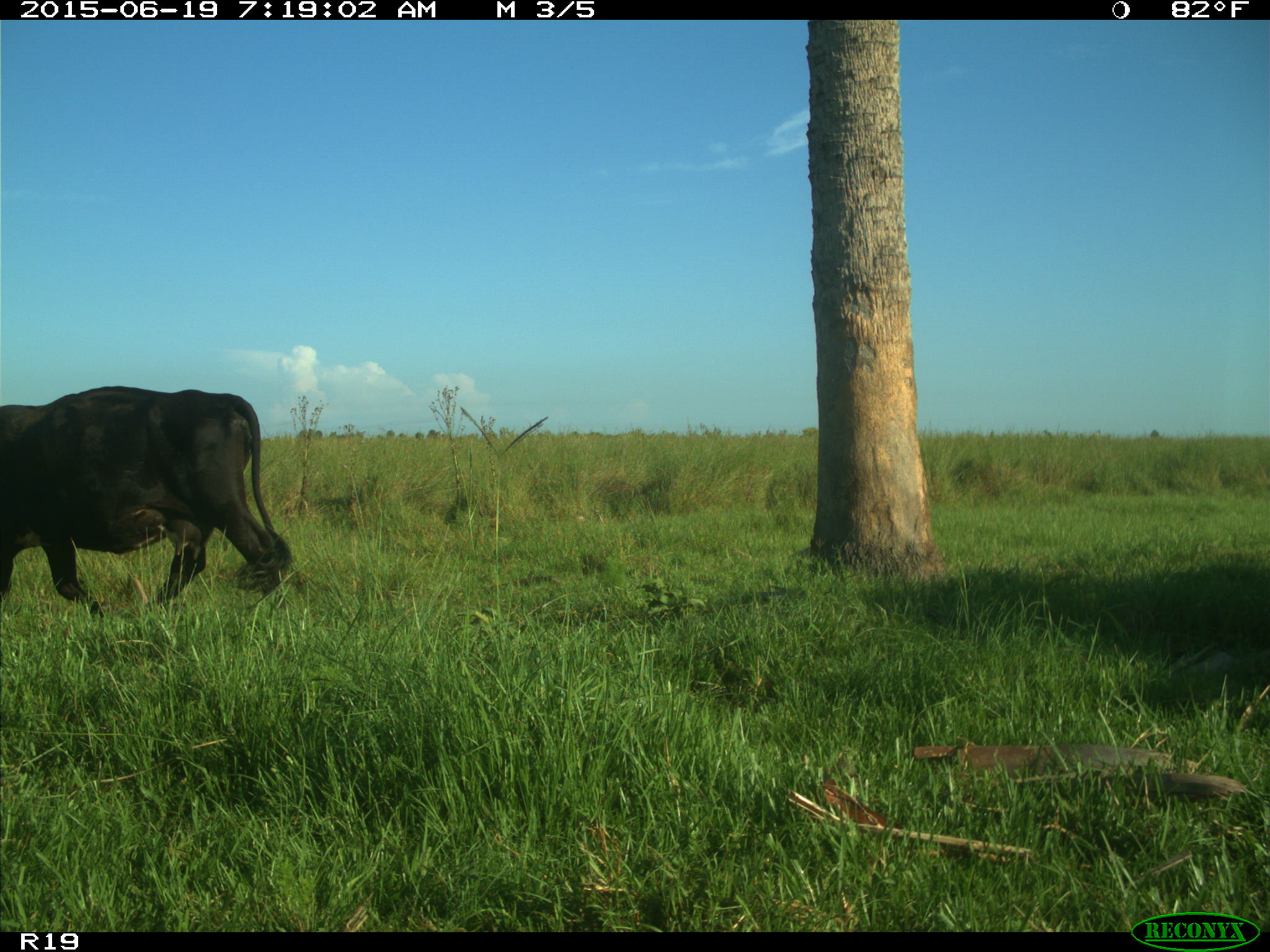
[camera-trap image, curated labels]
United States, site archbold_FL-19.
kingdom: Animalia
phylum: Chordata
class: Mammalia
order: Artiodactyla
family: Bovidae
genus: Bos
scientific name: Bos taurus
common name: domestic cow